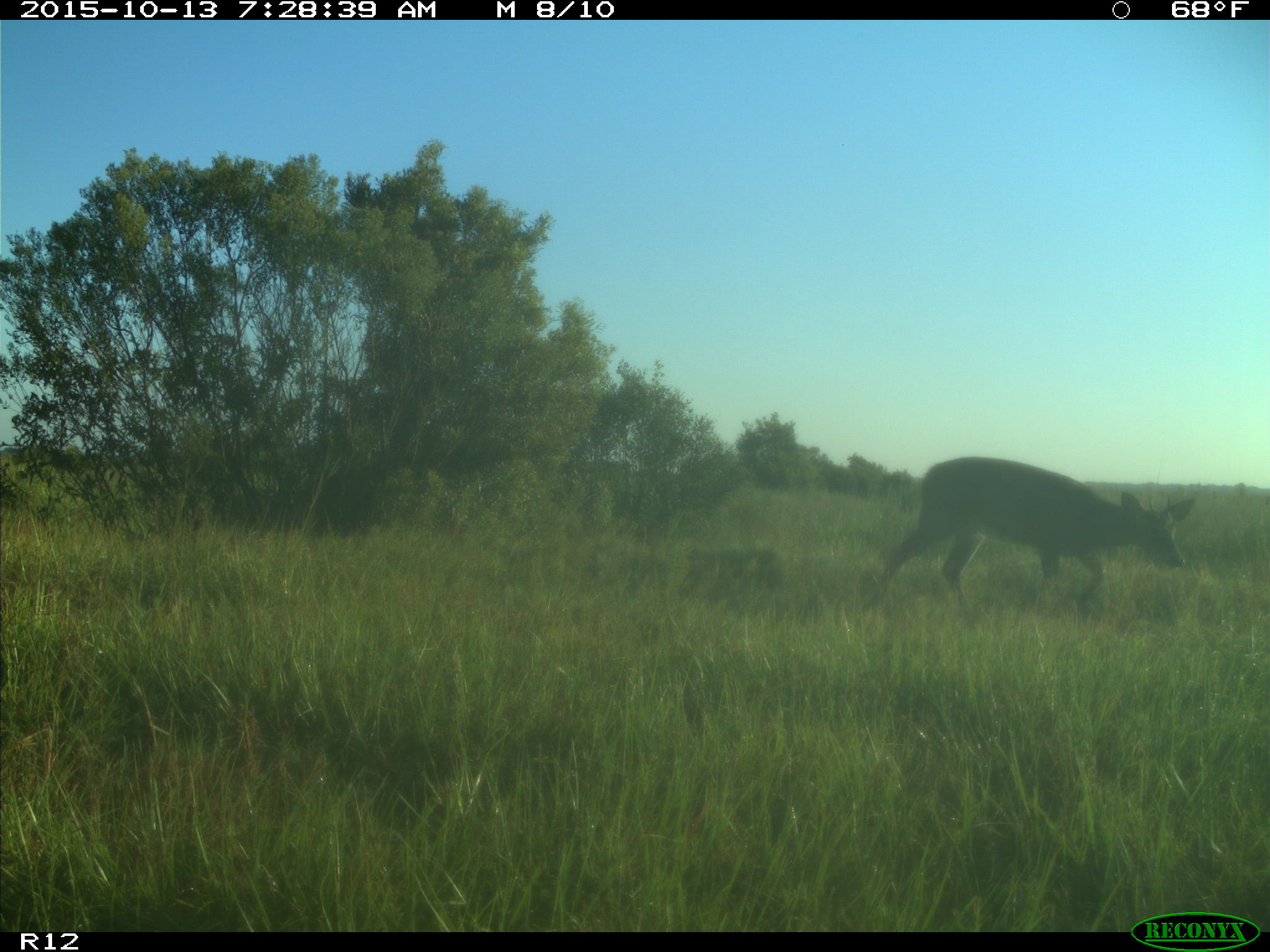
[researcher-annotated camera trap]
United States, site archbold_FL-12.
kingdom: Animalia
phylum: Chordata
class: Mammalia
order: Artiodactyla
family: Cervidae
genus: Odocoileus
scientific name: Odocoileus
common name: deer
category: unidentified deer